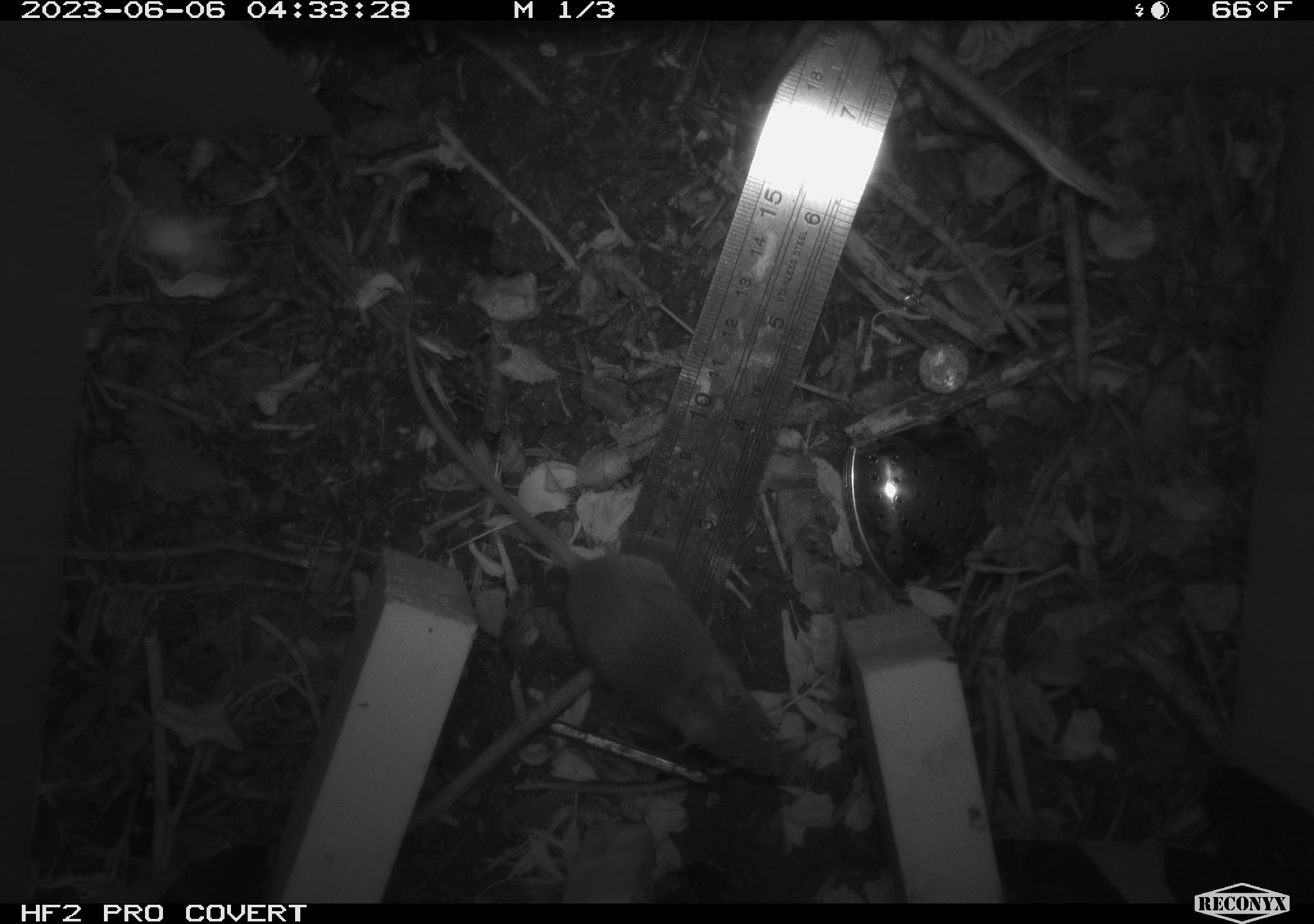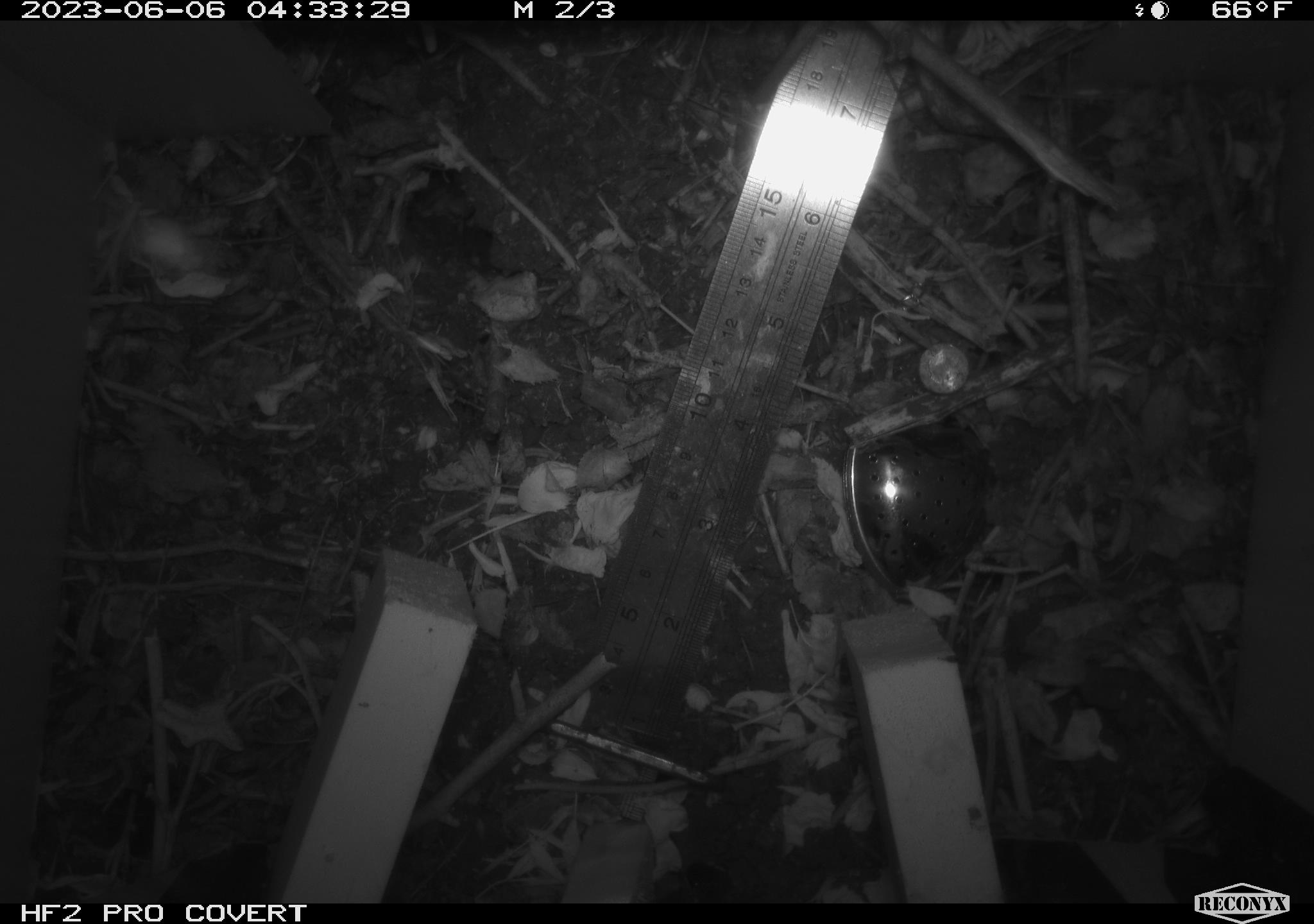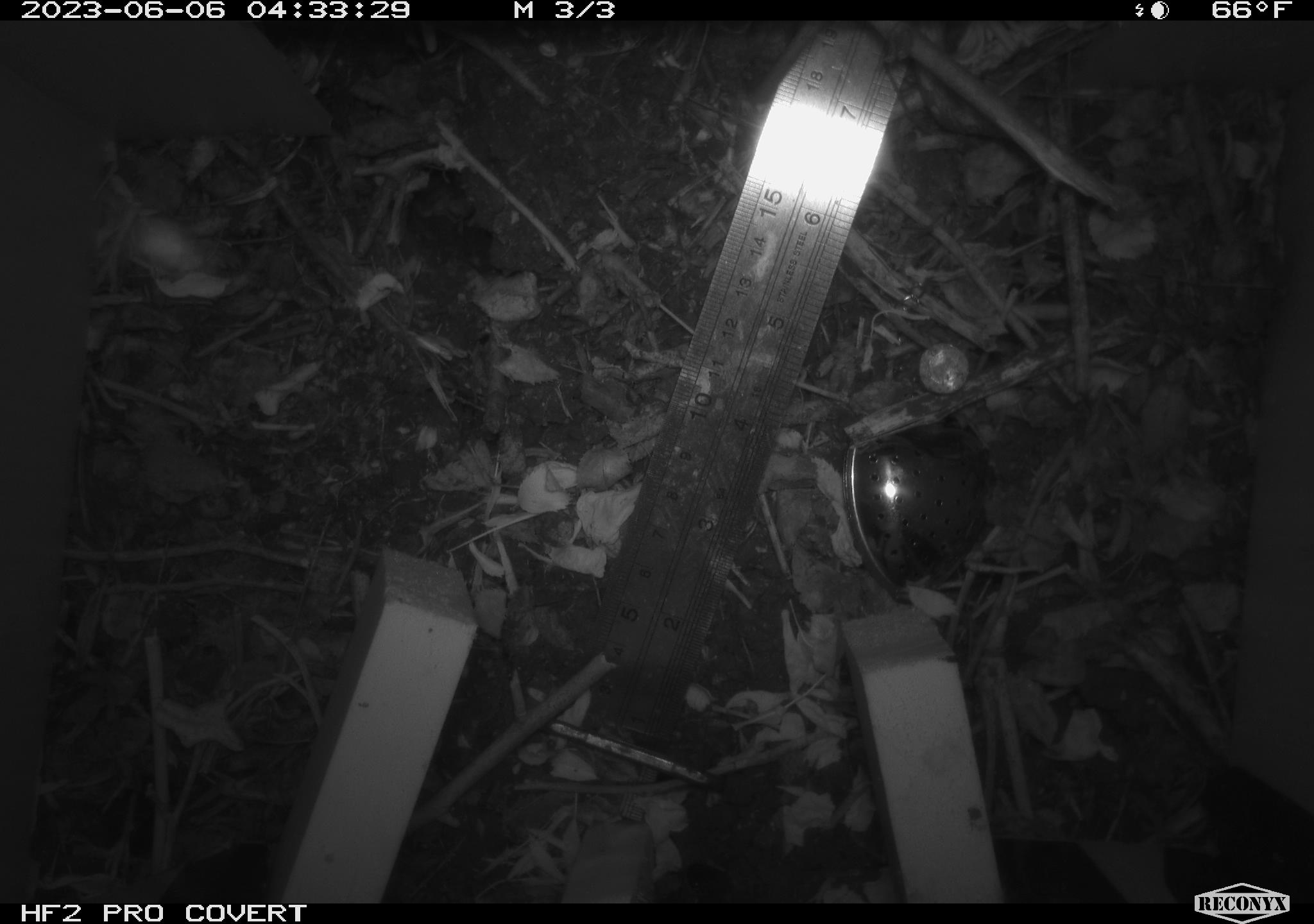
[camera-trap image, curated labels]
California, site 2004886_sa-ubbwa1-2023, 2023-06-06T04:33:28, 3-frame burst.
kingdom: Animalia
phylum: Chordata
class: Mammalia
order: Rodentia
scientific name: Rodentia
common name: rodent